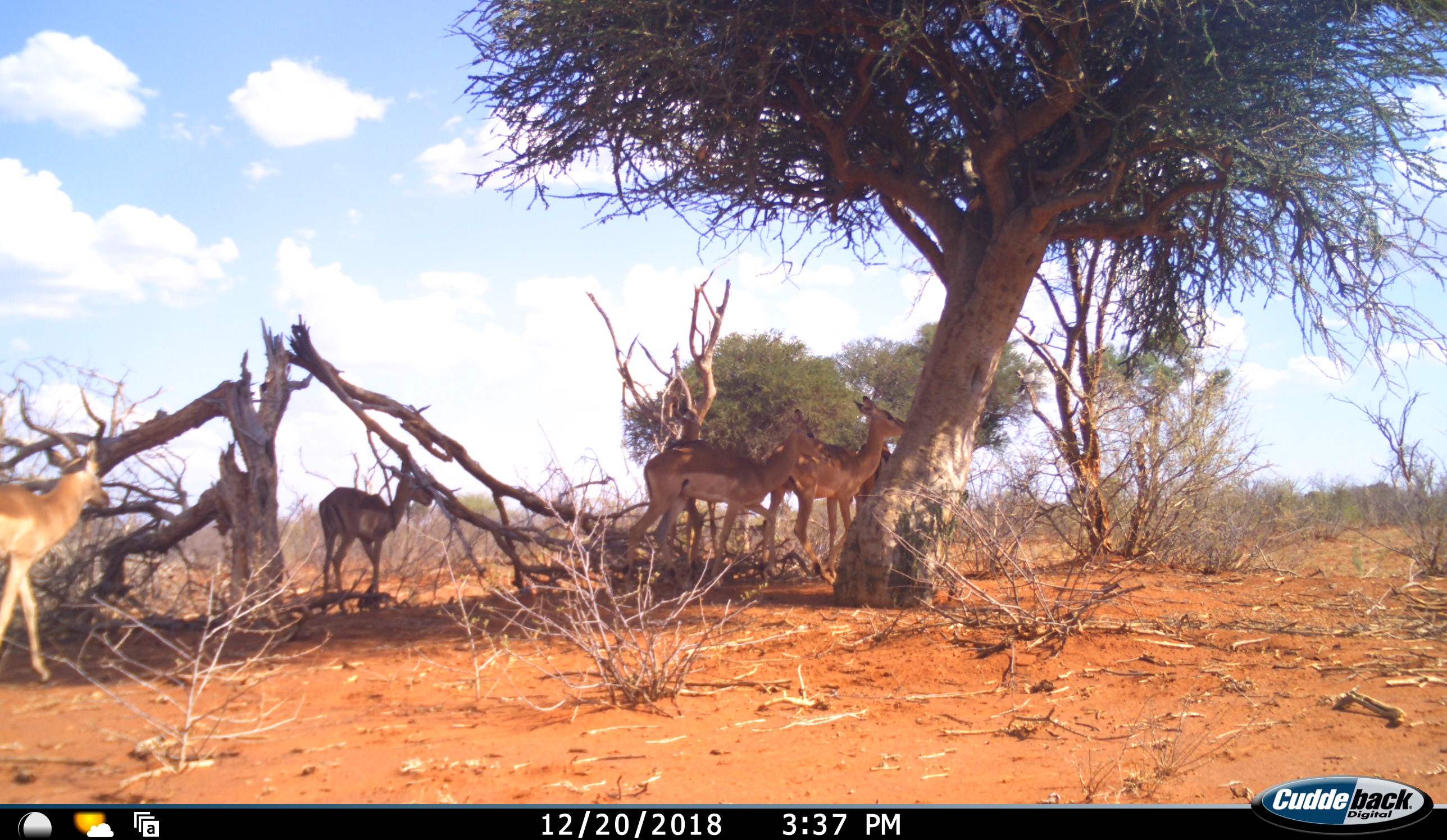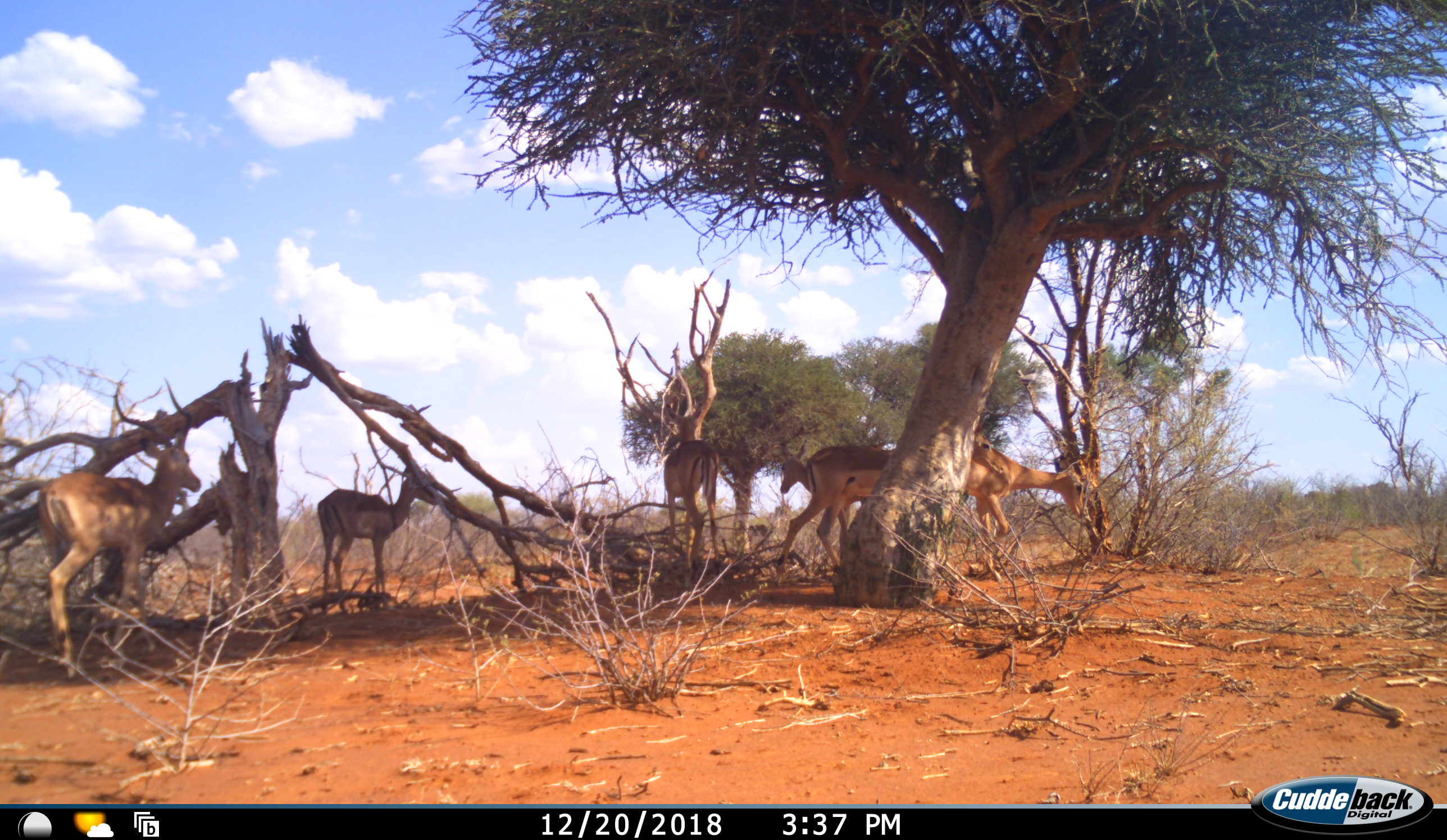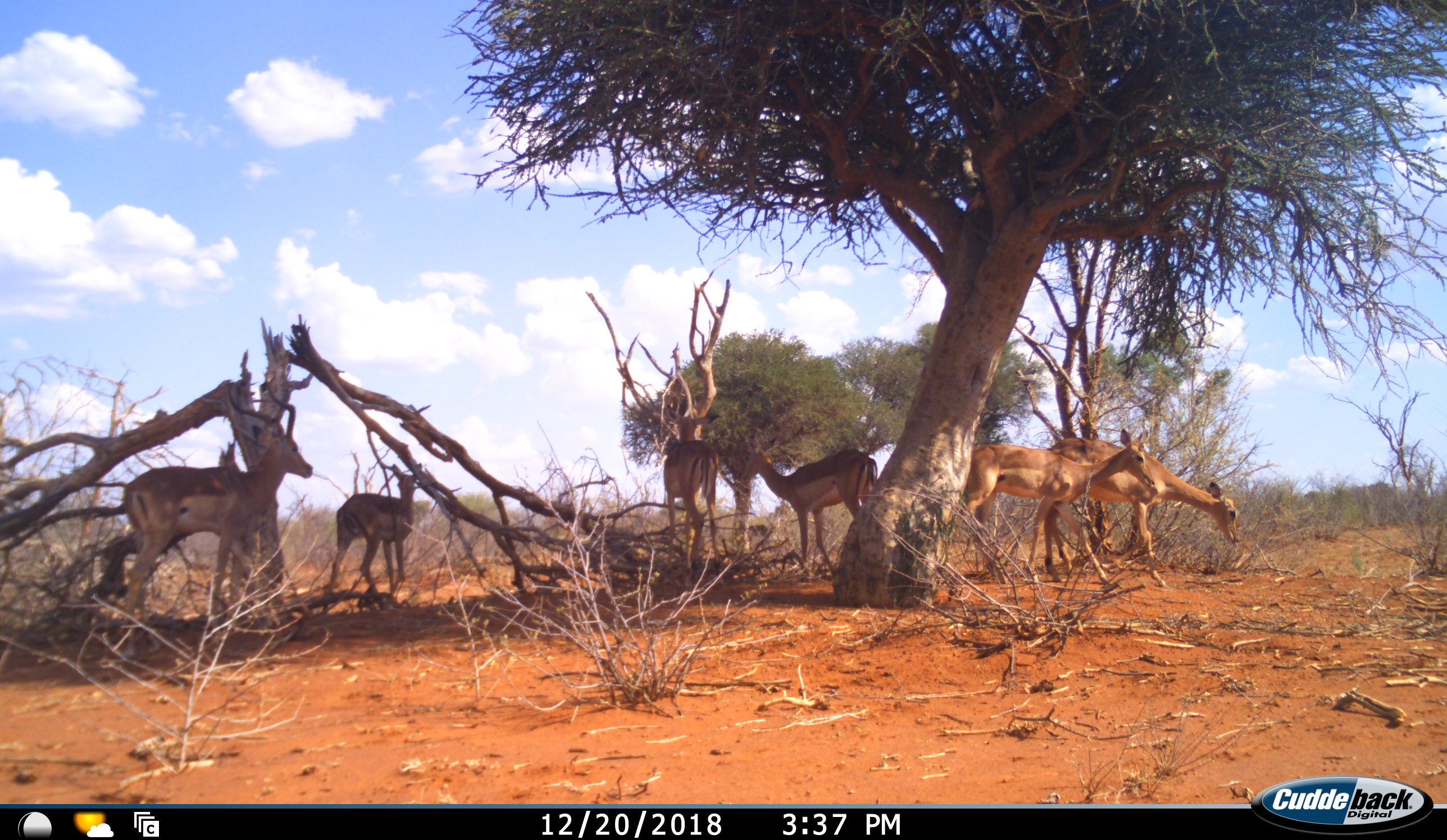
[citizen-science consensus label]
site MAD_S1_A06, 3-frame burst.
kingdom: Animalia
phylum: Chordata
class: Mammalia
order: Artiodactyla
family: Bovidae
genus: Aepyceros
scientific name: Aepyceros melampus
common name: impala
Impala (Aepyceros melampus), count 6. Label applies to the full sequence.